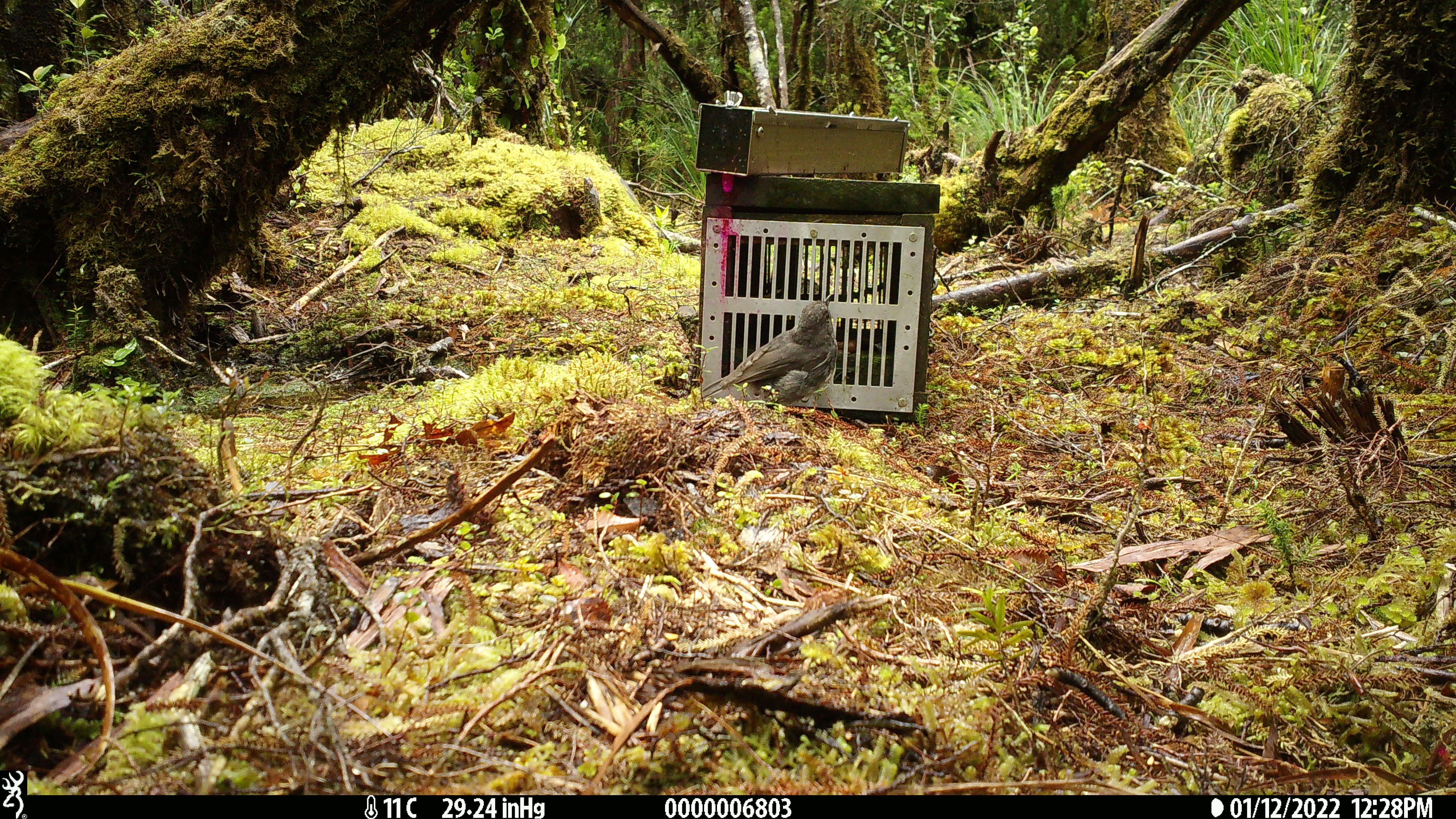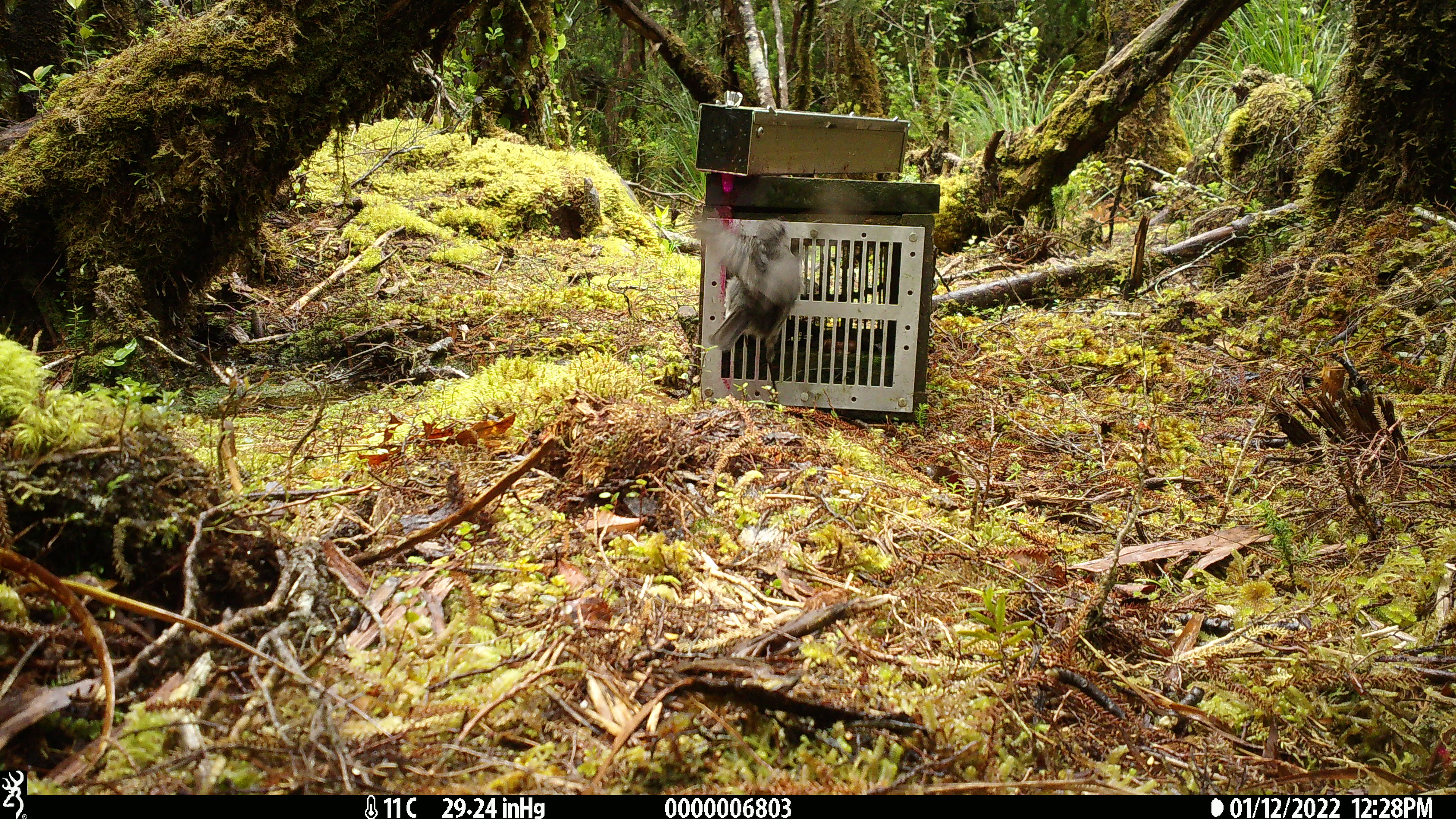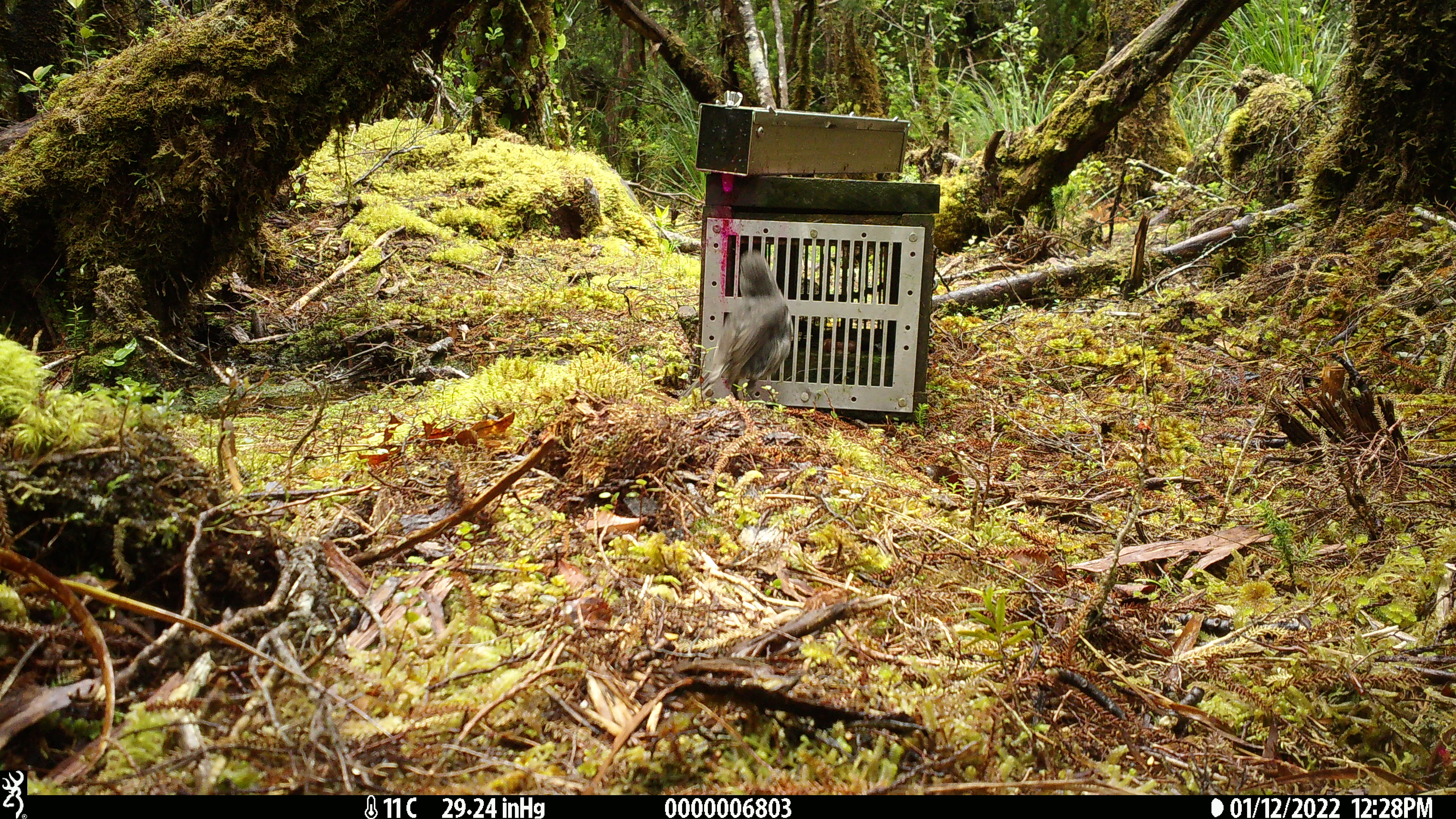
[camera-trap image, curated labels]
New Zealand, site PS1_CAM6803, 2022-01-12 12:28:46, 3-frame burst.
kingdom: Animalia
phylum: Chordata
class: Aves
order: Passeriformes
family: Petroicidae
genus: Petroica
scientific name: Petroica australis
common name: new zealand robin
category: robin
Robin (new zealand robin) (Petroica australis).